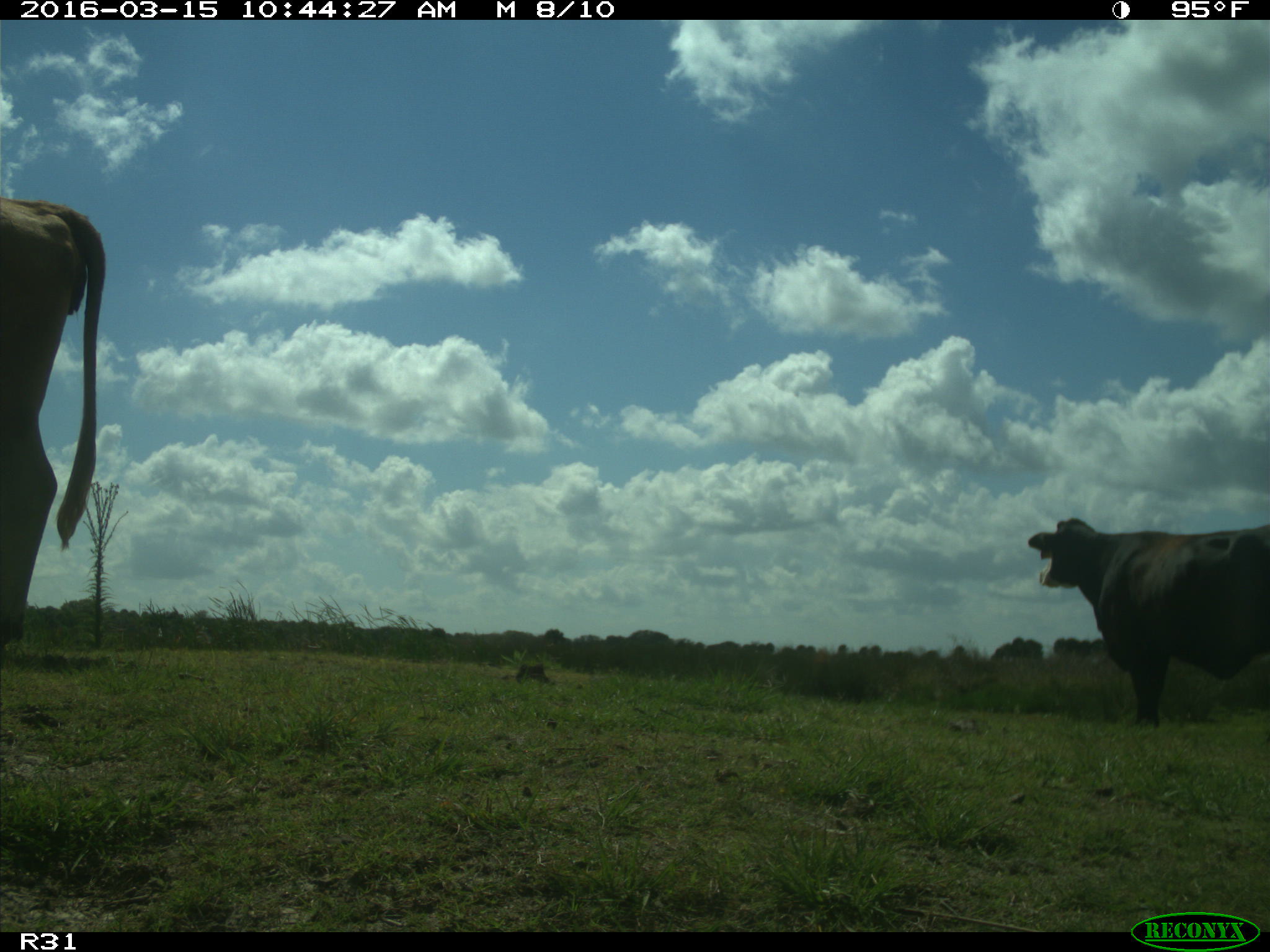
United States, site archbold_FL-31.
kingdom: Animalia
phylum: Chordata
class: Mammalia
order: Artiodactyla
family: Bovidae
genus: Bos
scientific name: Bos taurus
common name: domestic cow